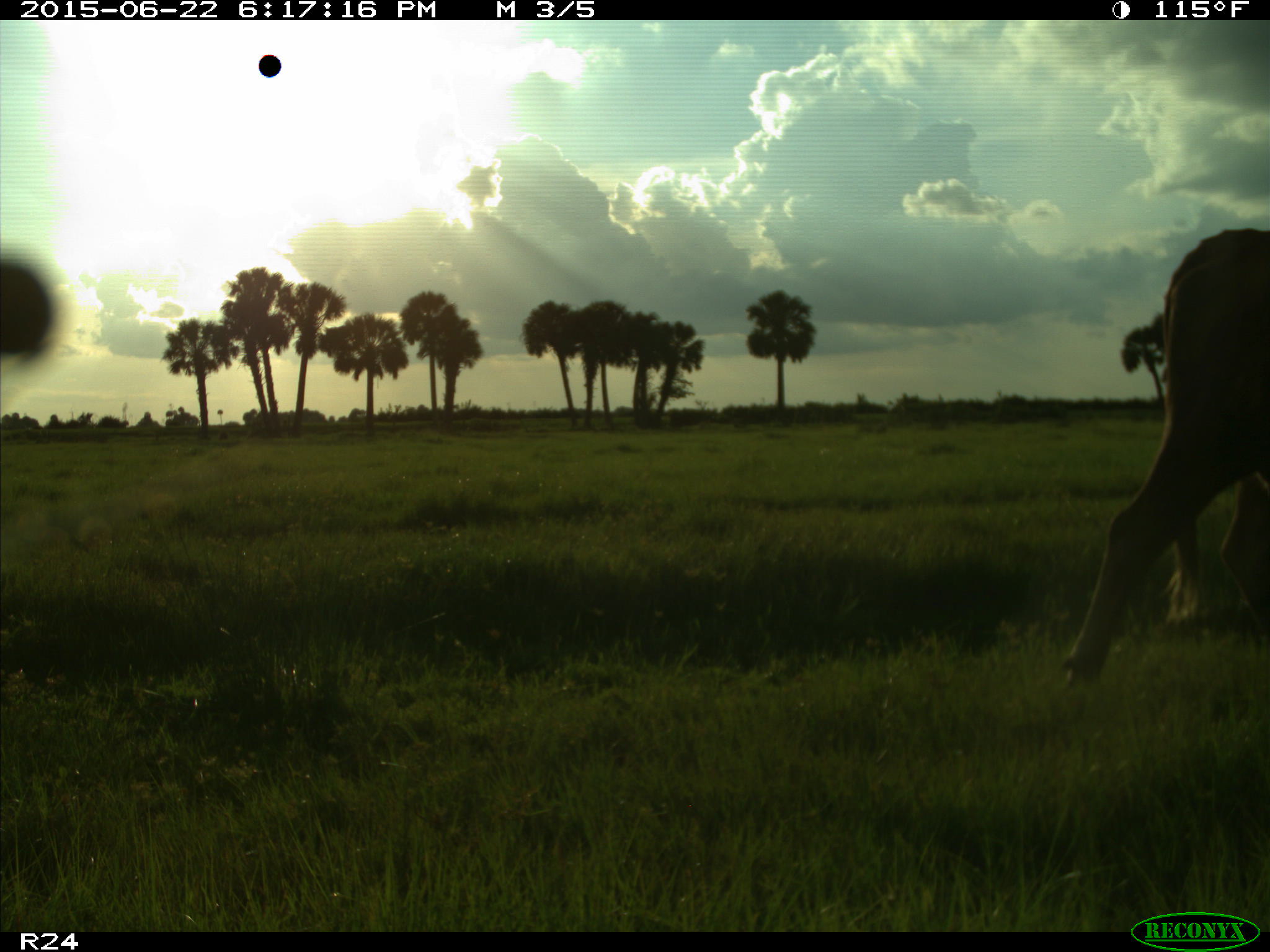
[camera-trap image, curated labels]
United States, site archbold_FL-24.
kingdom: Animalia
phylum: Chordata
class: Mammalia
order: Artiodactyla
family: Bovidae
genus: Bos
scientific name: Bos taurus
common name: domestic cow